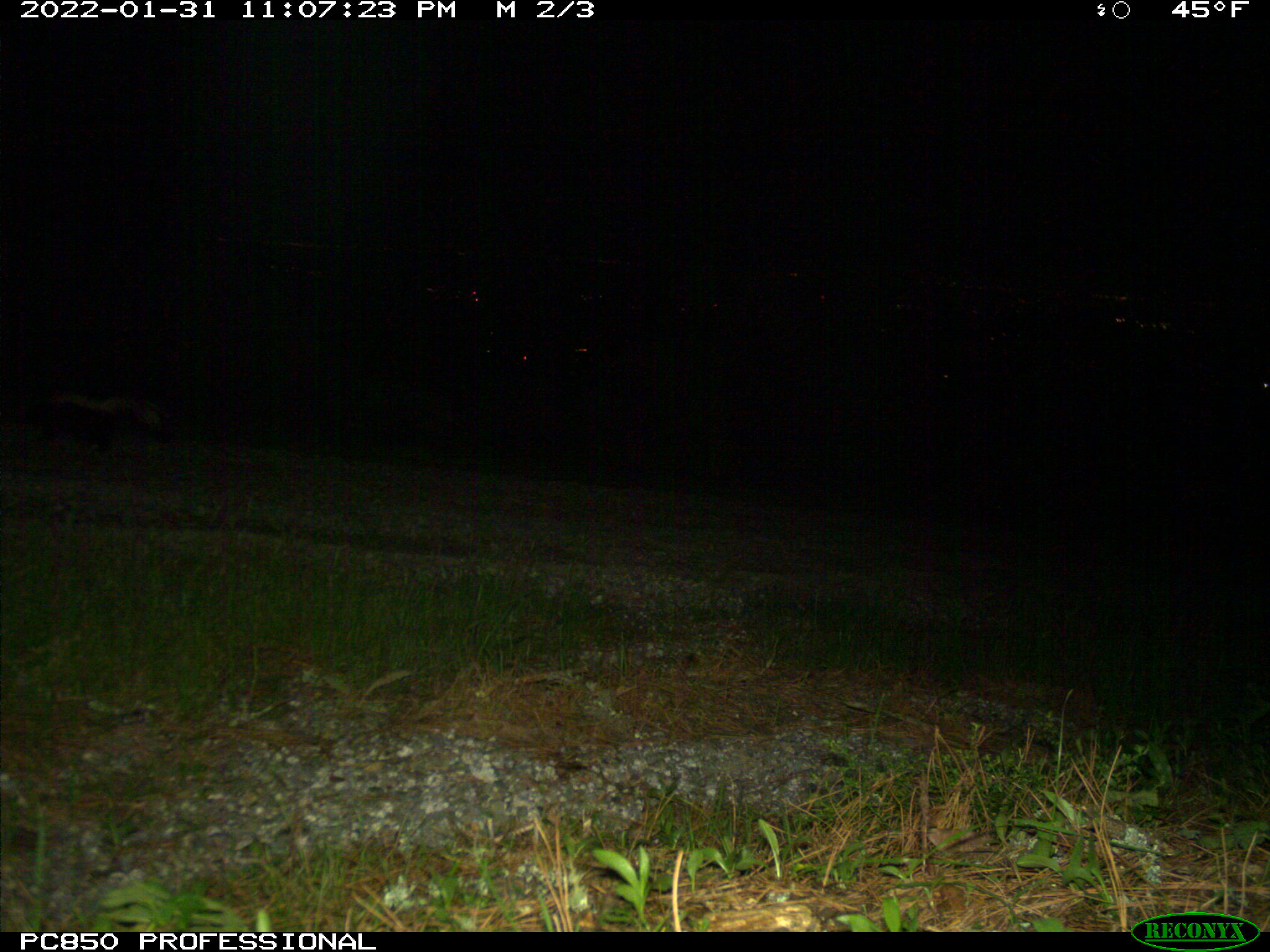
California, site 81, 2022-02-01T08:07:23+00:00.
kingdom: Animalia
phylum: Chordata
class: Mammalia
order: Carnivora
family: Mephitidae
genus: Mephitis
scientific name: Mephitis mephitis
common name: striped skunk